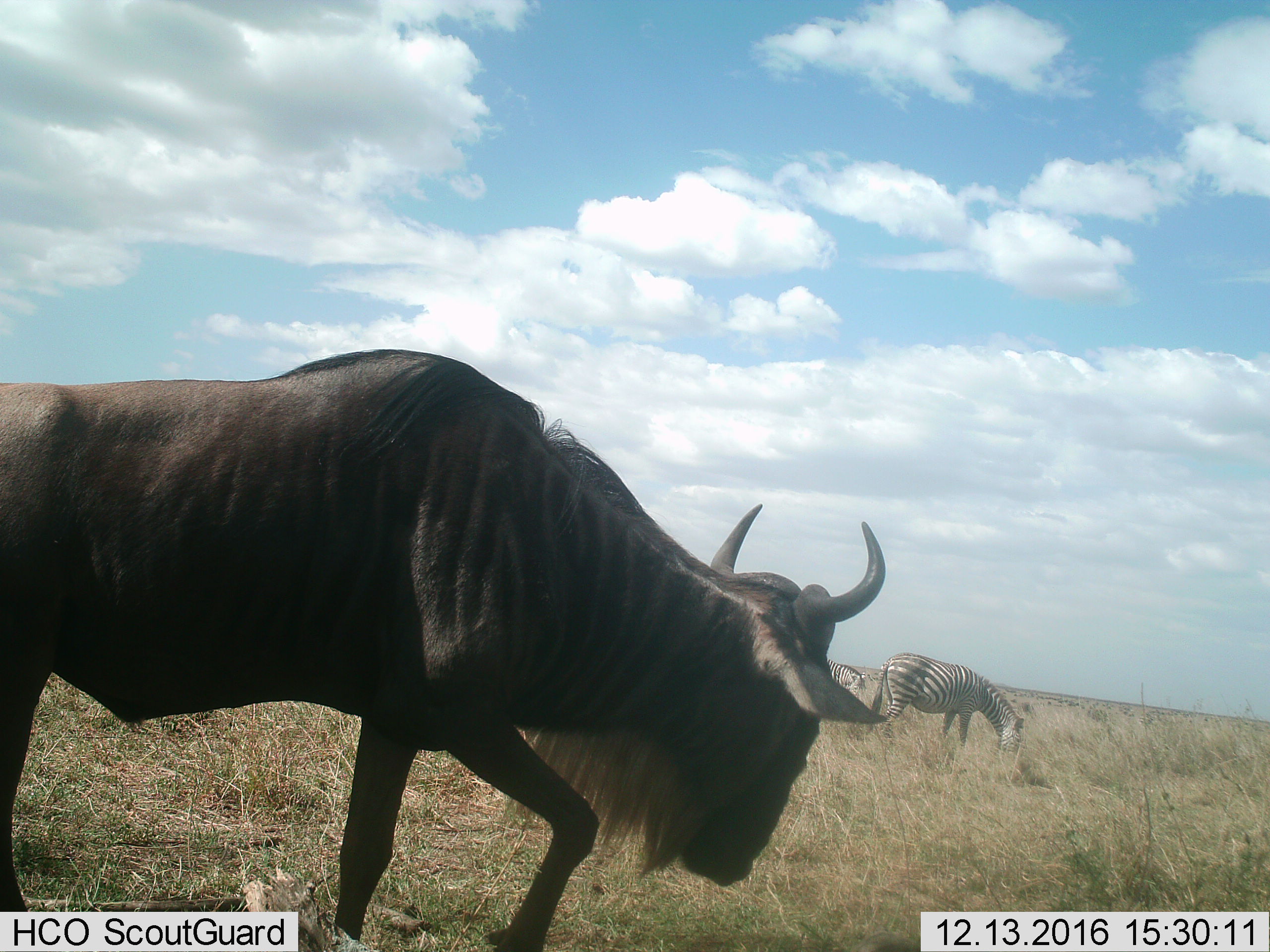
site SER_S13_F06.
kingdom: Animalia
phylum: Chordata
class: Mammalia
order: Artiodactyla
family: Bovidae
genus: Connochaetes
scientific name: Connochaetes taurinus taurinus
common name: blue wildebeest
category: wildebeestblue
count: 1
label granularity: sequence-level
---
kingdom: Animalia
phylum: Chordata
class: Mammalia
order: Perissodactyla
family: Equidae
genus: Equus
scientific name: Equus quagga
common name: plains zebra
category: zebraplains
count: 2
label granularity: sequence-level